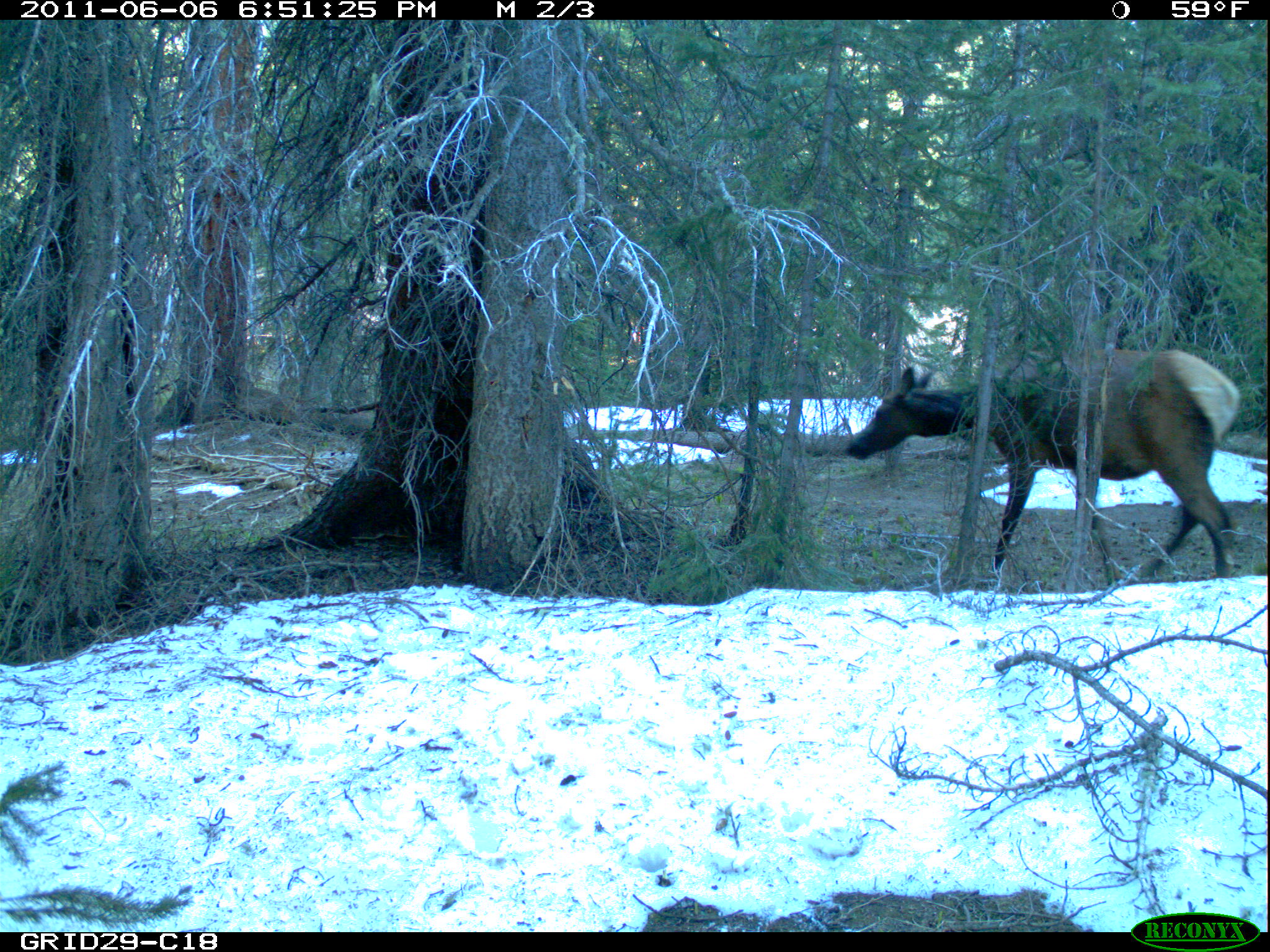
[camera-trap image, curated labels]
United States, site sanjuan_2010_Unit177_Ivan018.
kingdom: Animalia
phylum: Chordata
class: Mammalia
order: Artiodactyla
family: Cervidae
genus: Cervus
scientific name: Cervus elaphus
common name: red deer